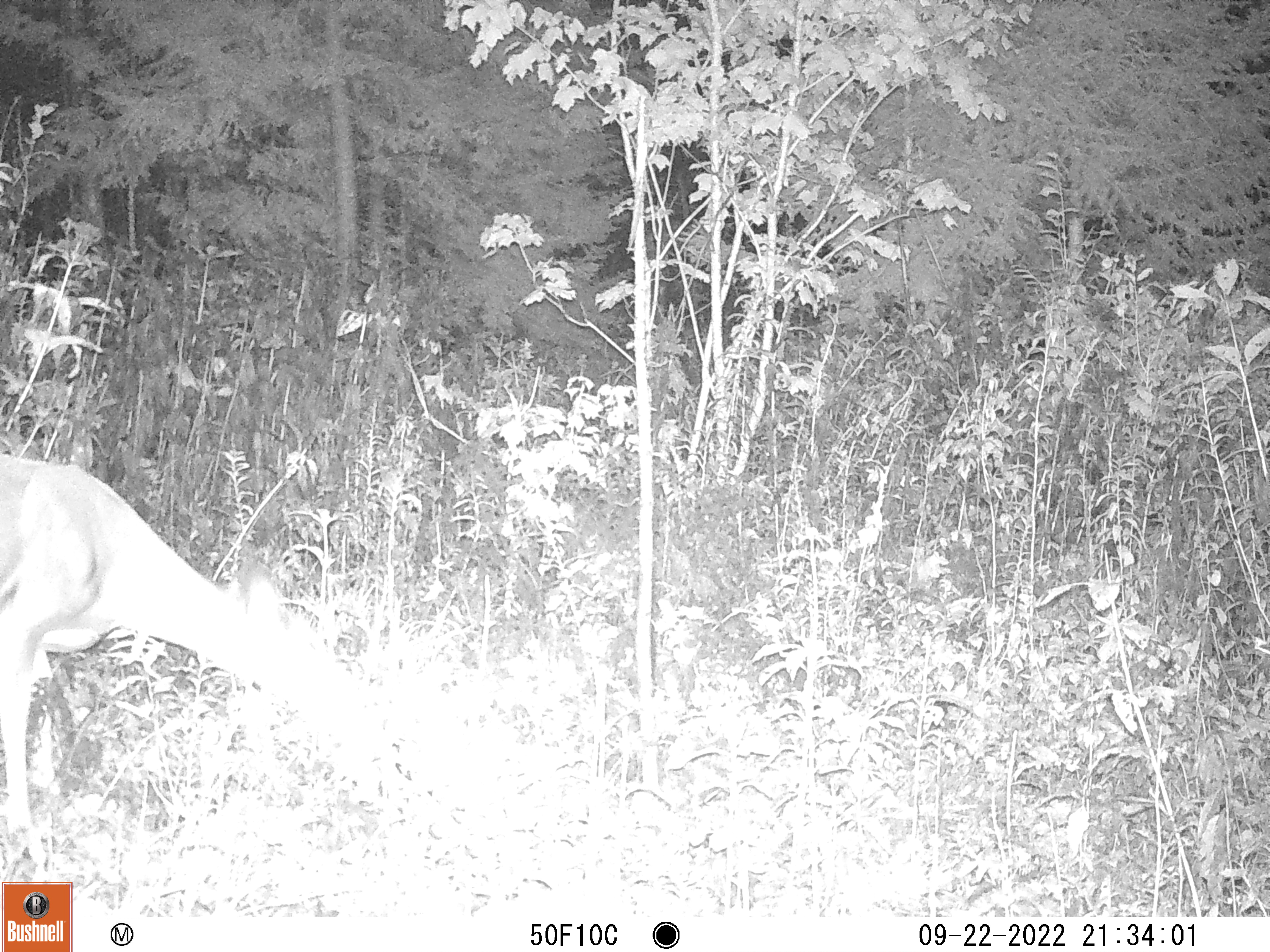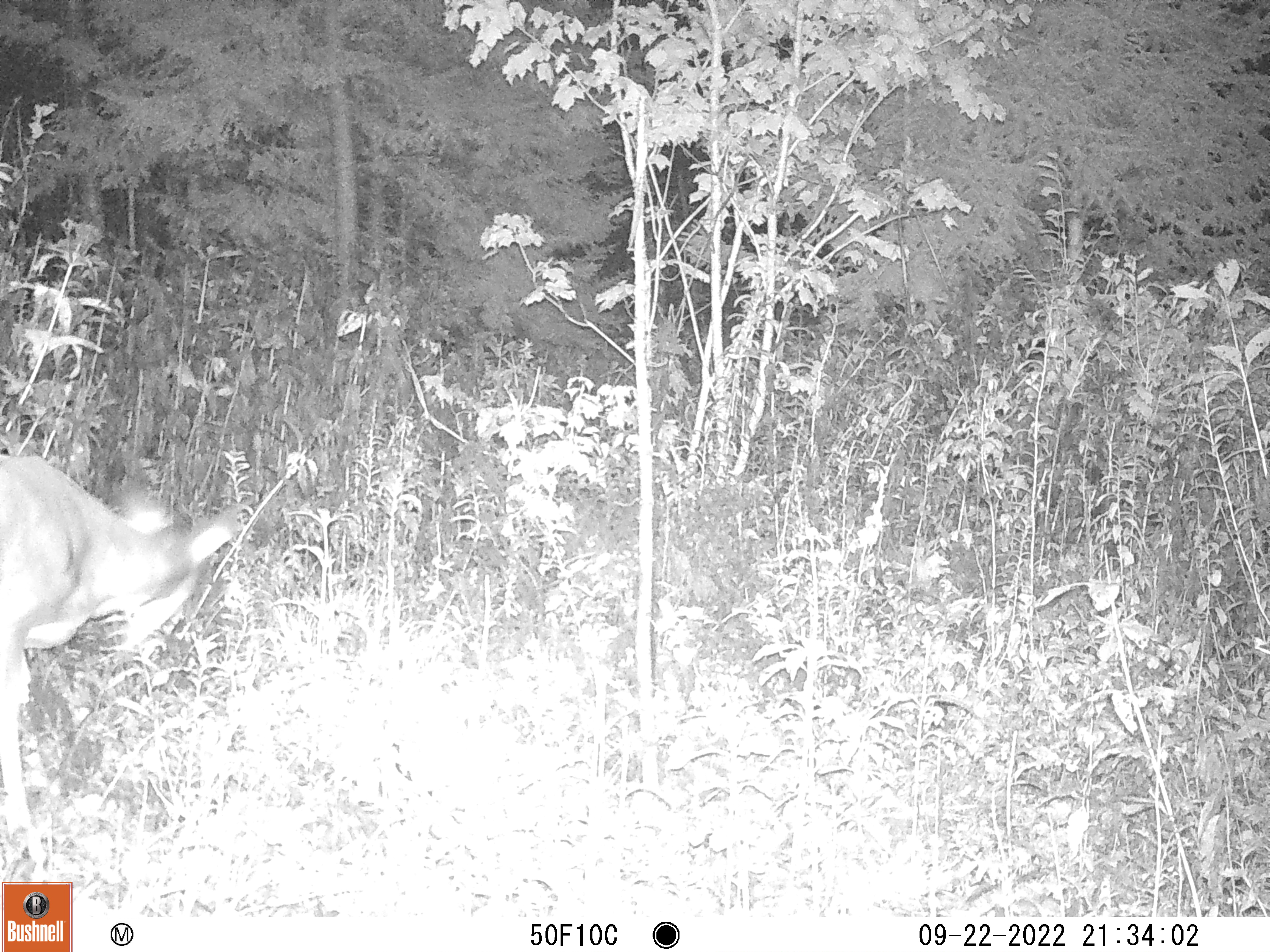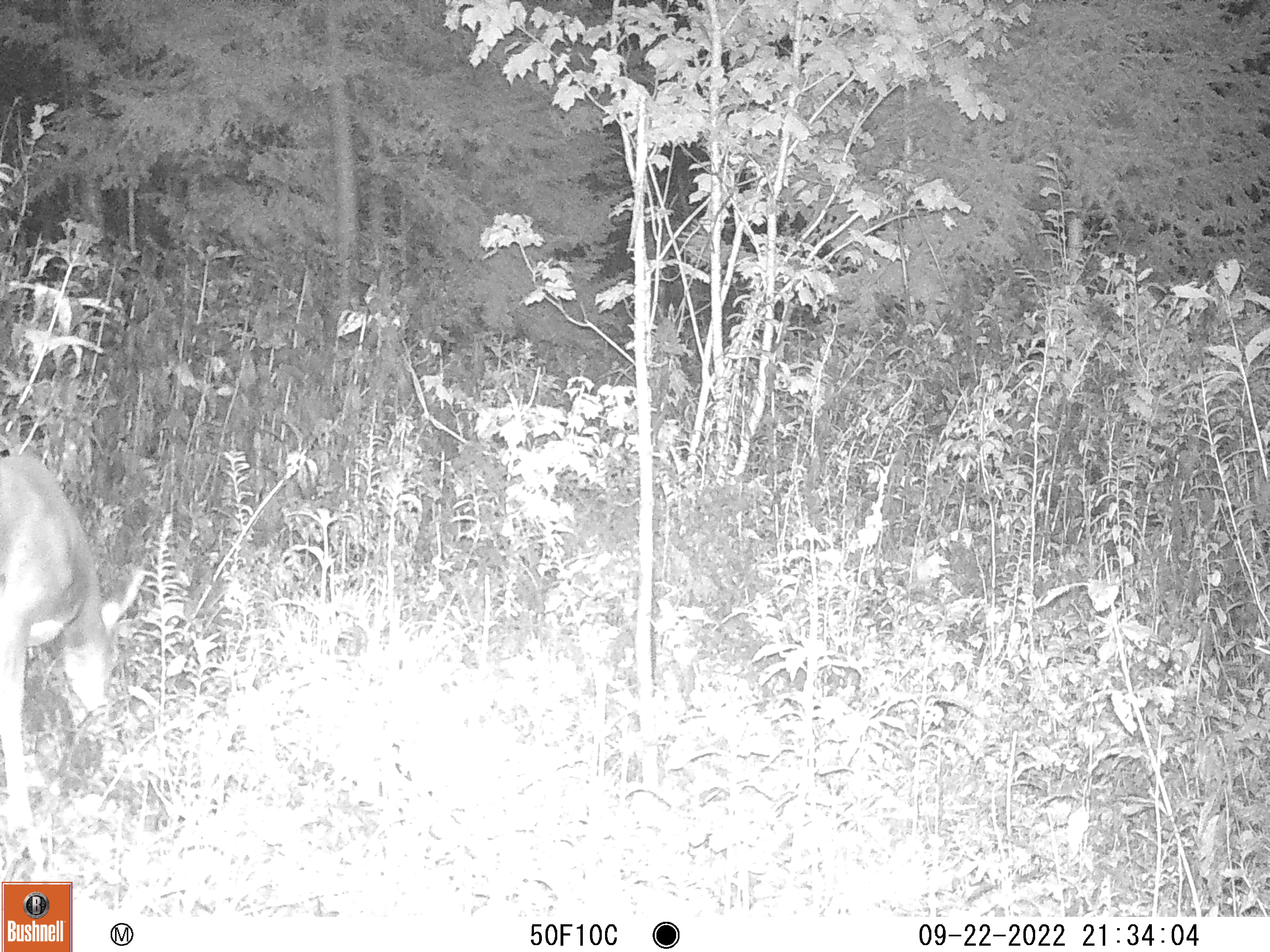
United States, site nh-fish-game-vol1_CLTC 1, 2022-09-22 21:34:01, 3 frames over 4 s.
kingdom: Animalia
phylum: Chordata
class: Mammalia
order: Artiodactyla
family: Cervidae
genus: Odocoileus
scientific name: Odocoileus virginianus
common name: white-tailed deer